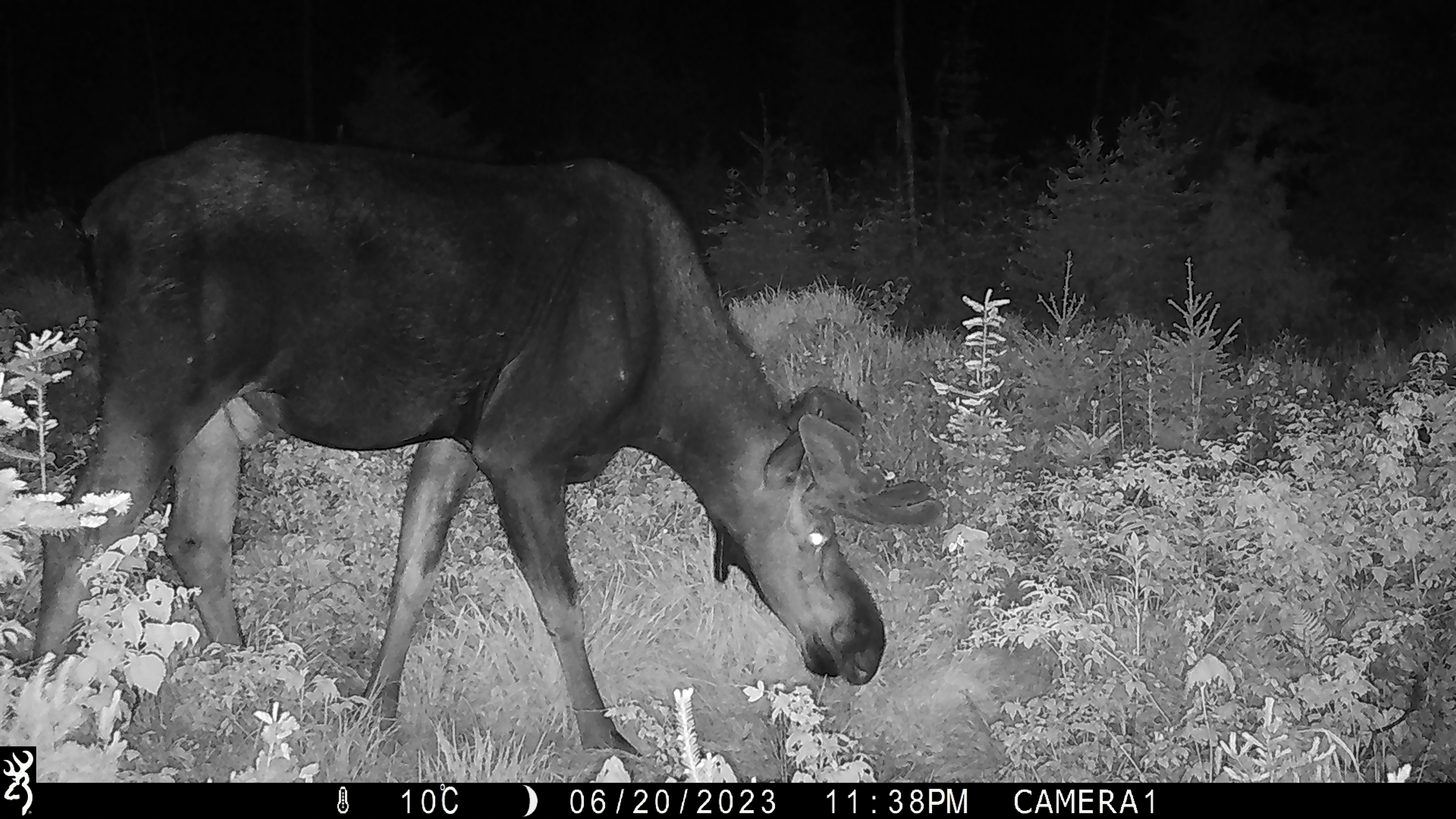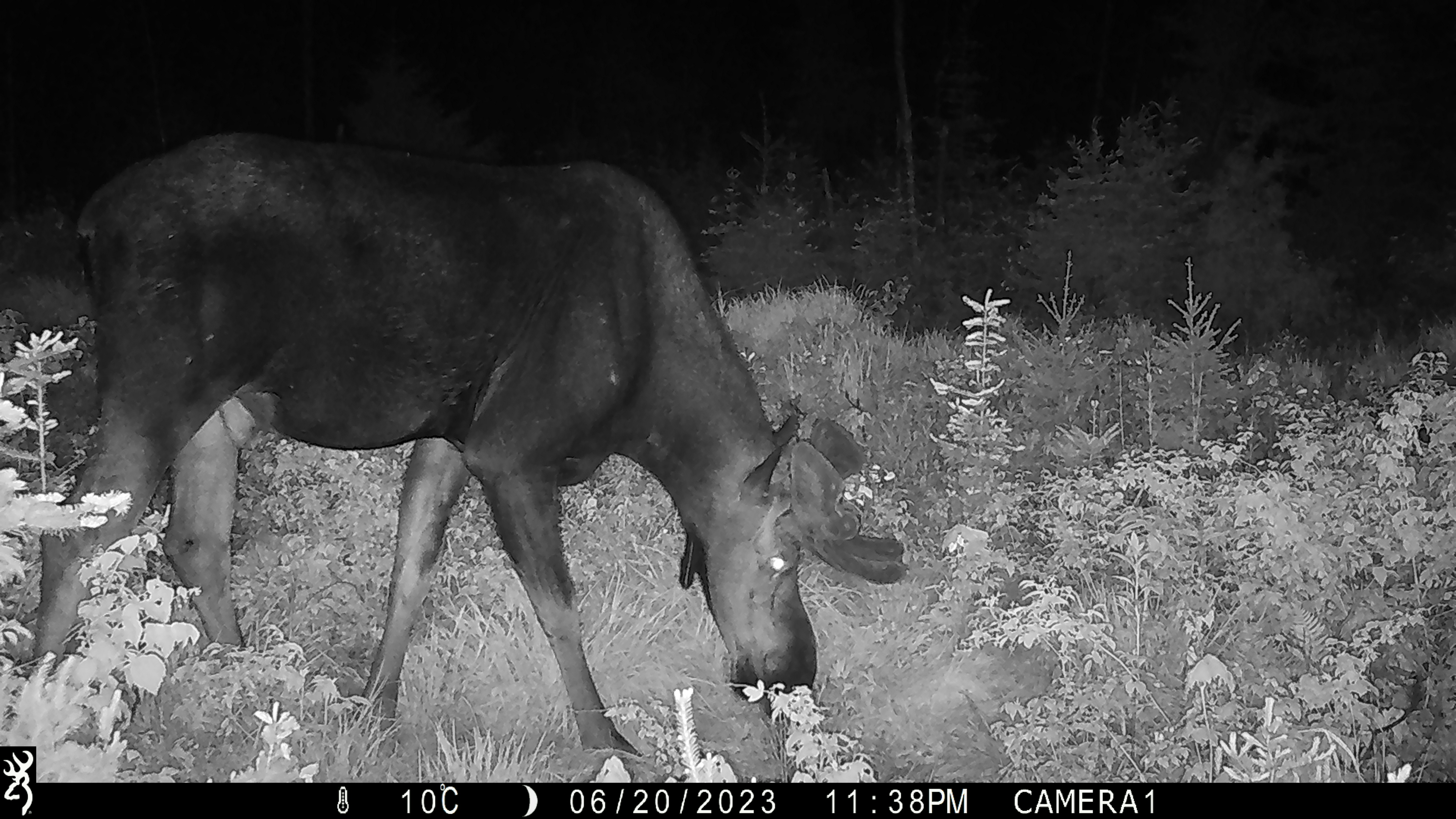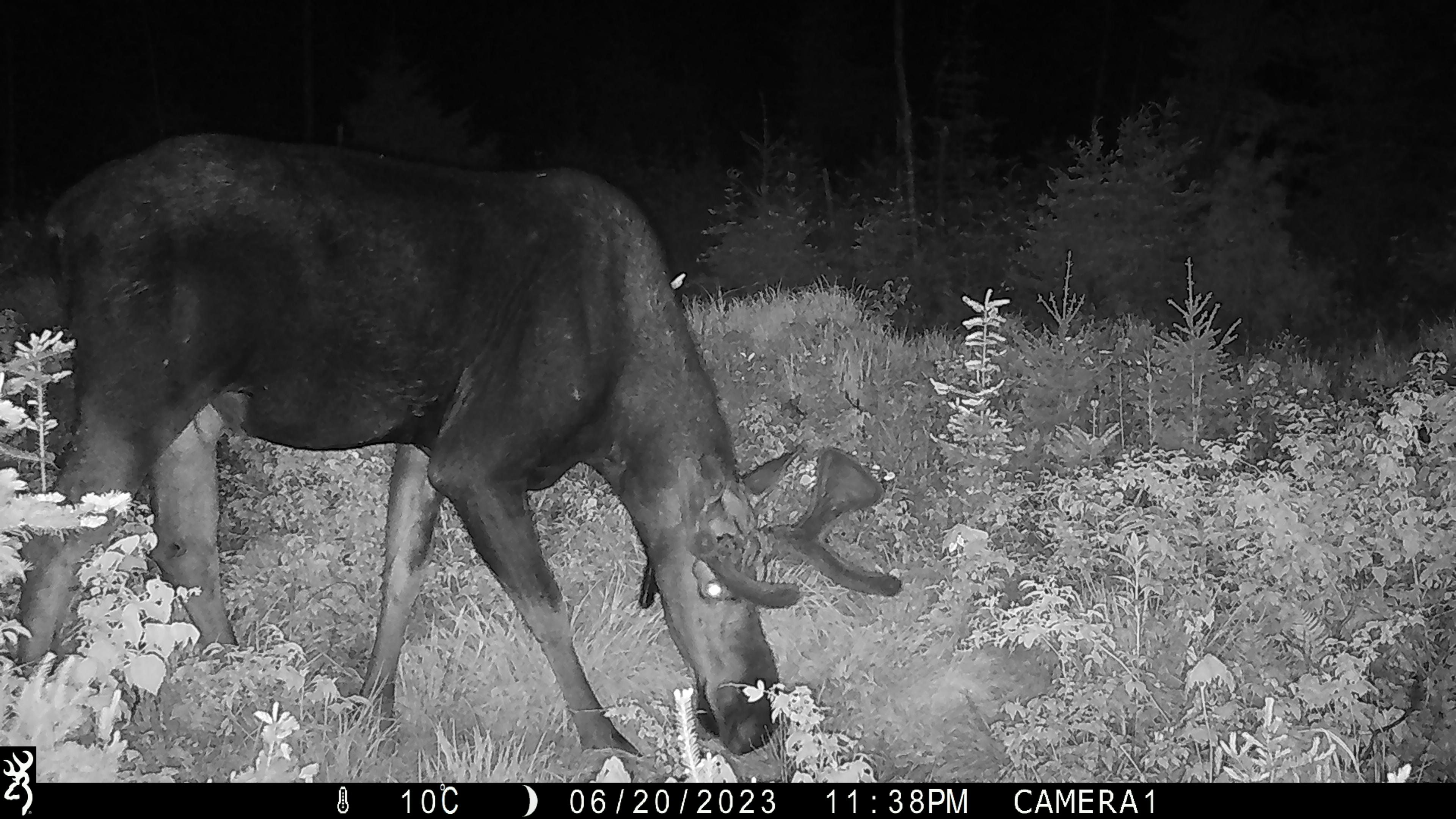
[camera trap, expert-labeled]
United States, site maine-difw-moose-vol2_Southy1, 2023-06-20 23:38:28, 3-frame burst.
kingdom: Animalia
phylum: Chordata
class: Mammalia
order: Artiodactyla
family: Cervidae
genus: Alces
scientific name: Alces alces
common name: moose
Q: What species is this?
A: Moose (Alces alces).